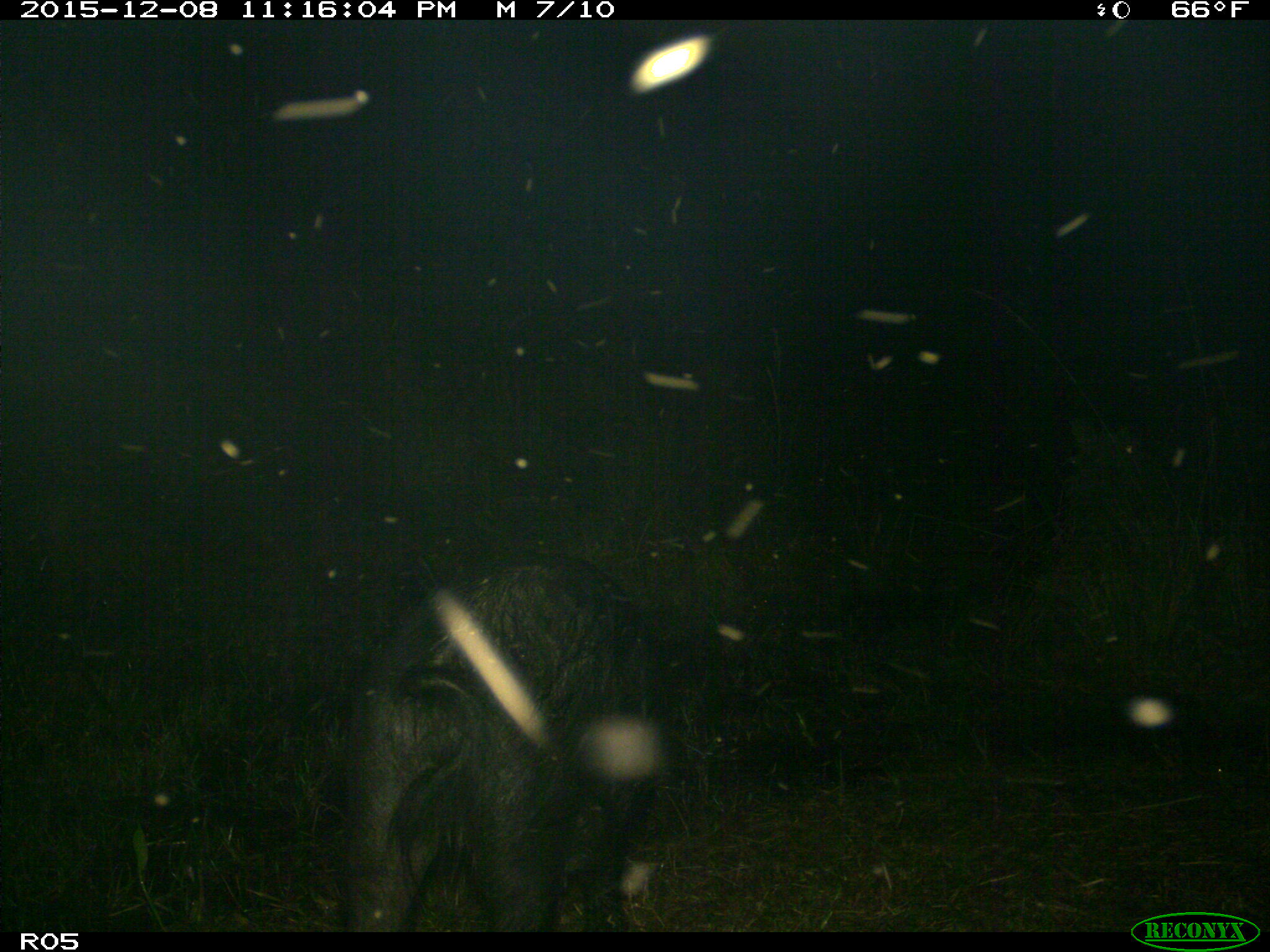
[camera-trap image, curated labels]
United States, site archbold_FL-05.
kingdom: Animalia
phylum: Chordata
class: Mammalia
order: Artiodactyla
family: Suidae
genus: Sus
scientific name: Sus scrofa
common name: wild boar